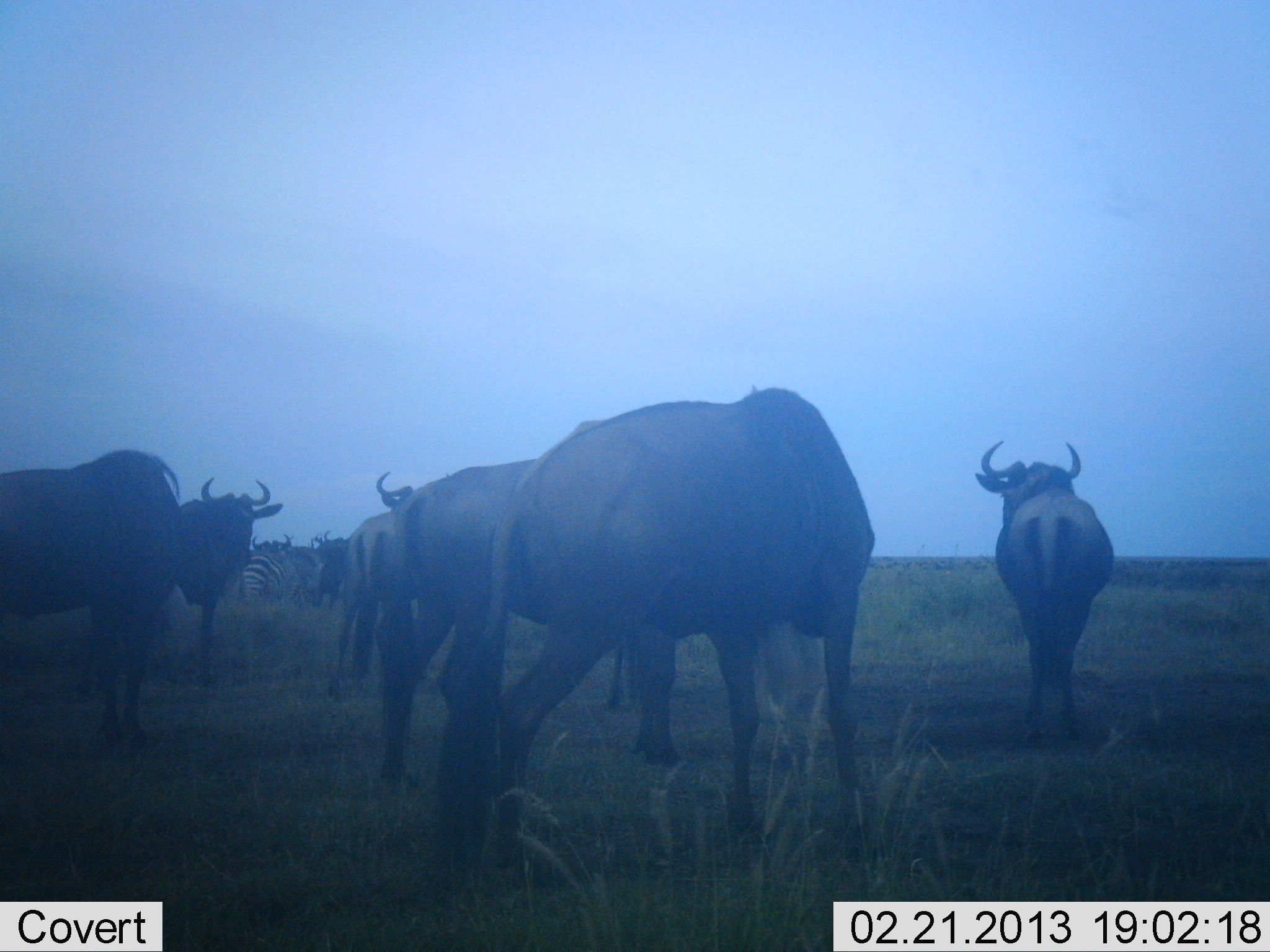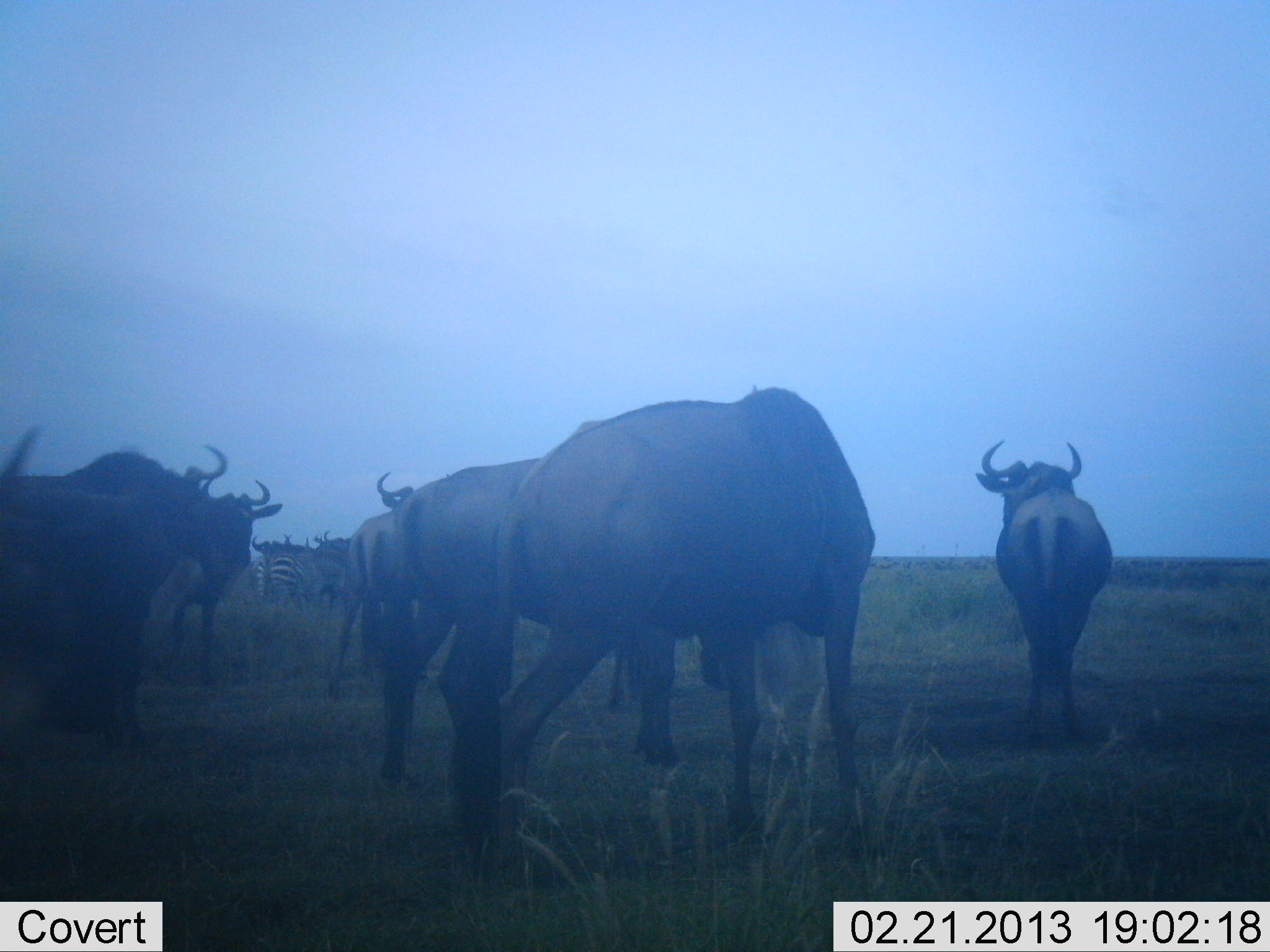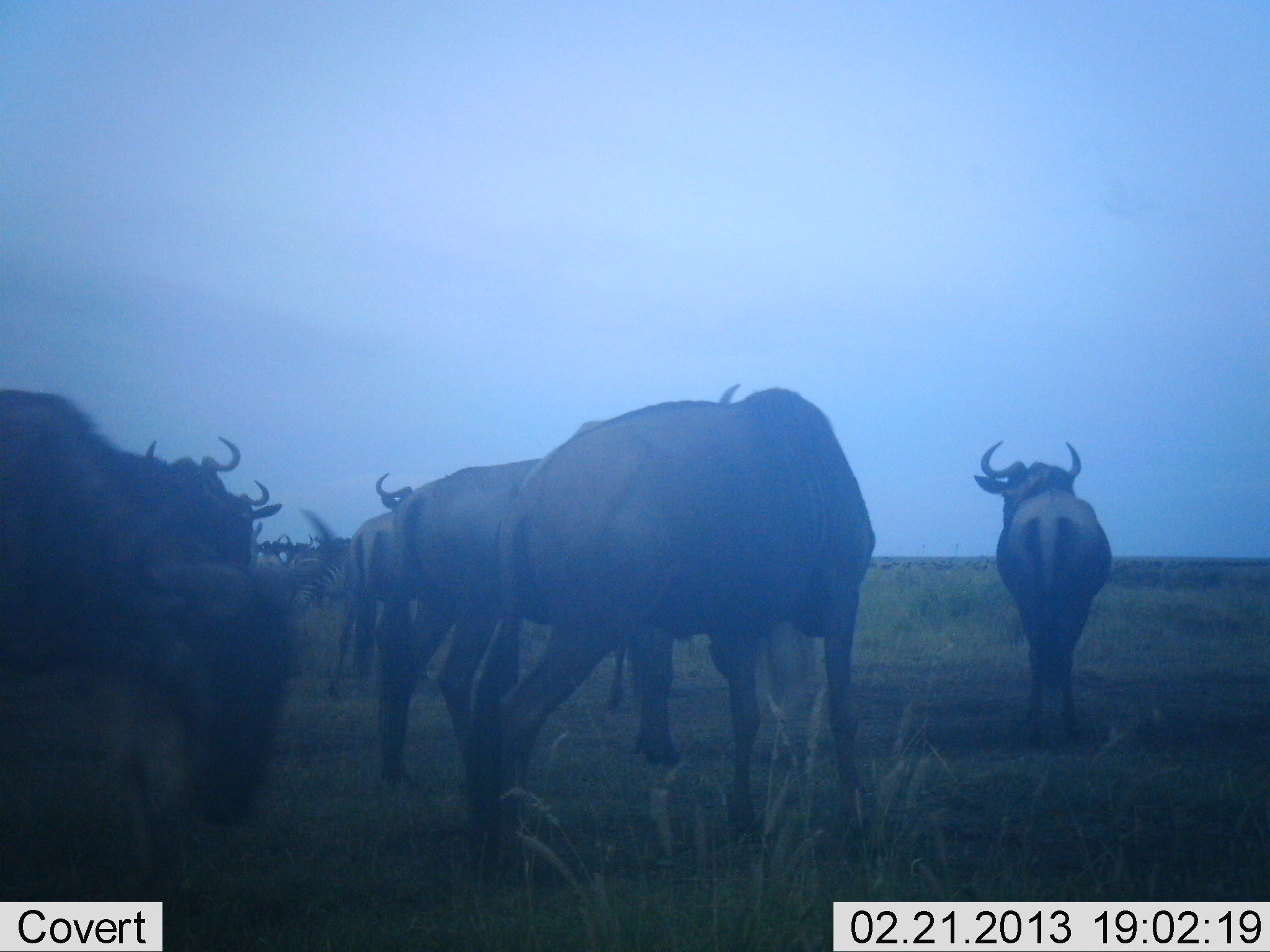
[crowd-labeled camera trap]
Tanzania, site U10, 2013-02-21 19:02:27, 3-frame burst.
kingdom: Animalia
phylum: Chordata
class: Mammalia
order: Artiodactyla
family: Bovidae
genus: Connochaetes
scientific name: Connochaetes taurinus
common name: blue wildebeest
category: wildebeest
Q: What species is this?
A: Wildebeest (blue wildebeest) (Connochaetes taurinus).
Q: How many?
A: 7.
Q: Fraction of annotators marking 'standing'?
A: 91%.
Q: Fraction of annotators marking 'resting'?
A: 3%.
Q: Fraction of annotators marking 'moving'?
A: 56%.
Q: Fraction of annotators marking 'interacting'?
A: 0%.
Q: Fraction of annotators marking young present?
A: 0%.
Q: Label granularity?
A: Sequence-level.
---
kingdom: Animalia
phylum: Chordata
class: Mammalia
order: Perissodactyla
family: Equidae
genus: Equus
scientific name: Equus quagga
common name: plains zebra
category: zebra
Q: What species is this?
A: Zebra (plains zebra) (Equus quagga).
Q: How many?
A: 1.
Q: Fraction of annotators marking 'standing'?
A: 59%.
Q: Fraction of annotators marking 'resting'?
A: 0%.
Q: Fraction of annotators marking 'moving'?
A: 41%.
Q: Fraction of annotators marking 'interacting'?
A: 0%.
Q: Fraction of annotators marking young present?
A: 0%.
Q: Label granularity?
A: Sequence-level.